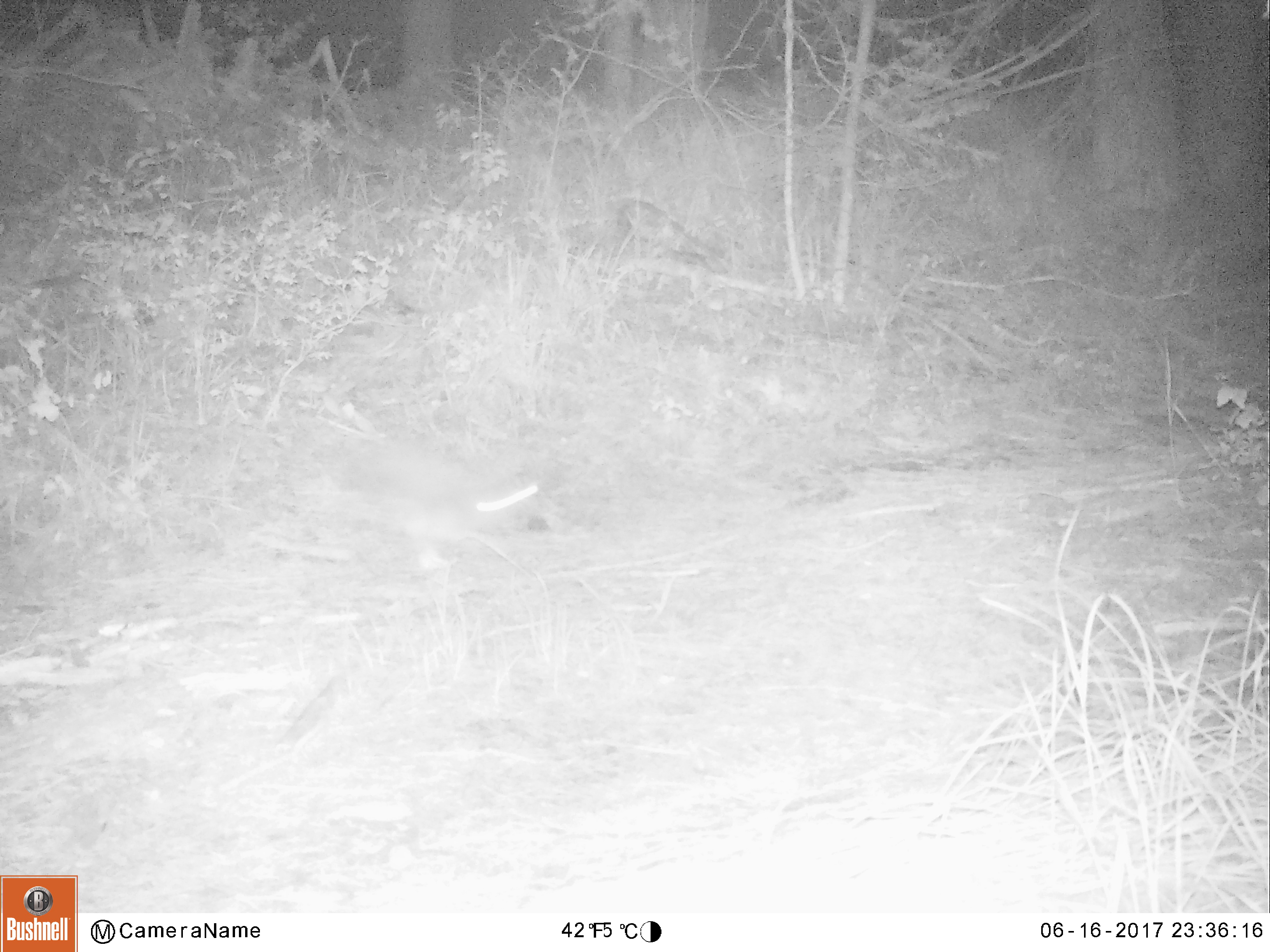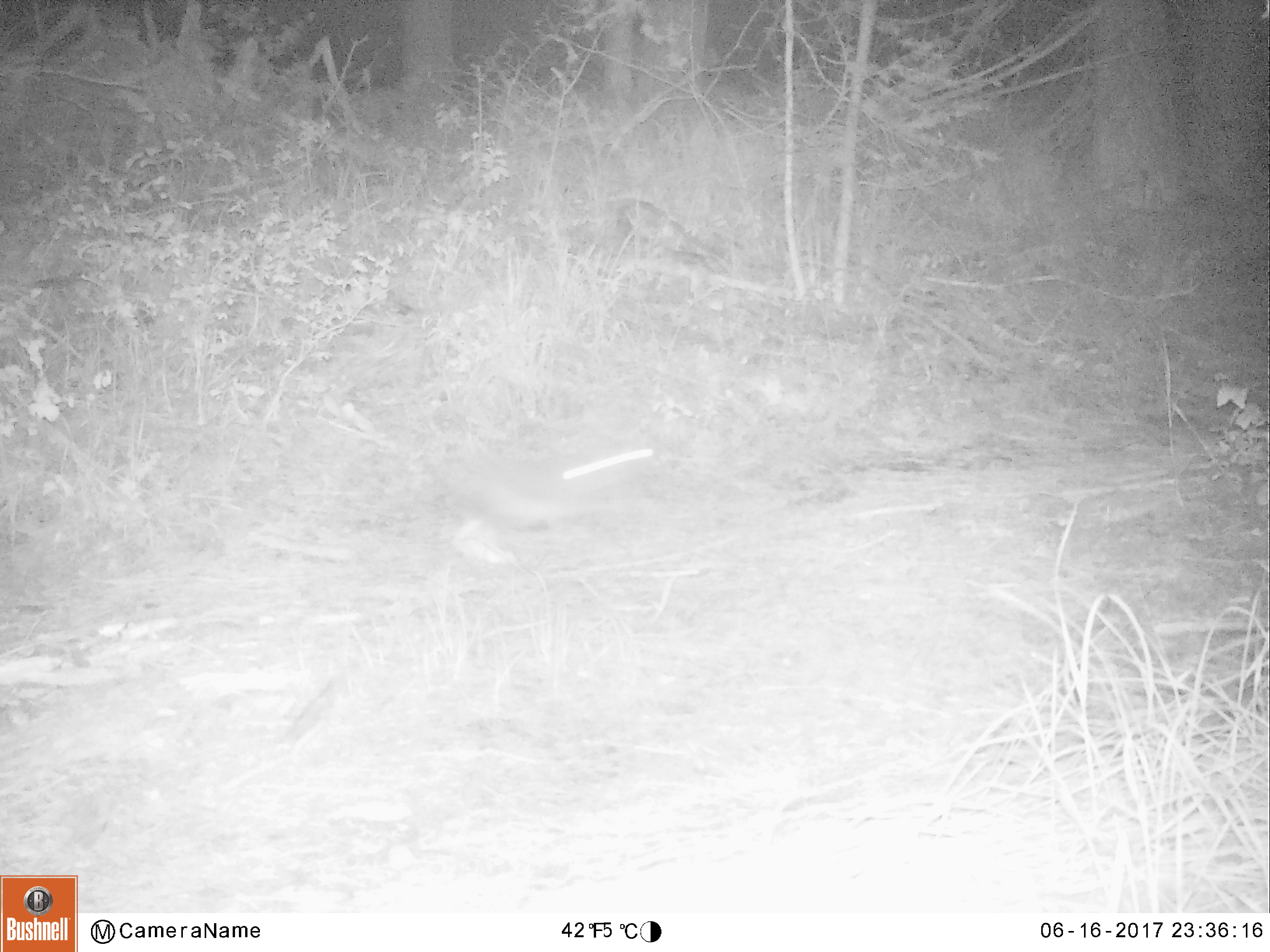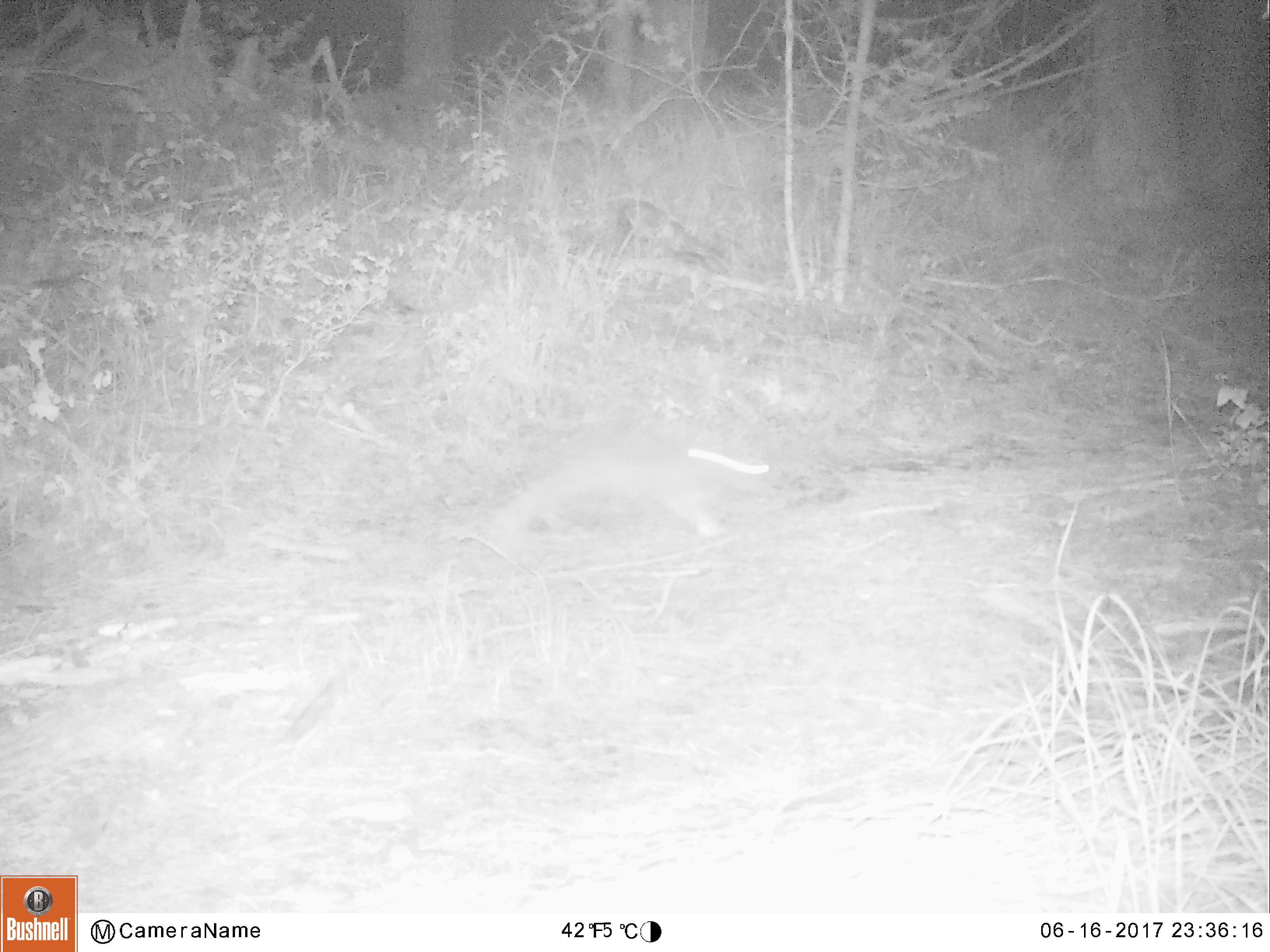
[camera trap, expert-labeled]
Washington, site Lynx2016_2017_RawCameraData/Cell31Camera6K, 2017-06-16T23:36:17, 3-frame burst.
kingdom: Animalia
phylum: Chordata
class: Mammalia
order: Lagomorpha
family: Leporidae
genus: Lepus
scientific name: Lepus americanus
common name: snowshoe hare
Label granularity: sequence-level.